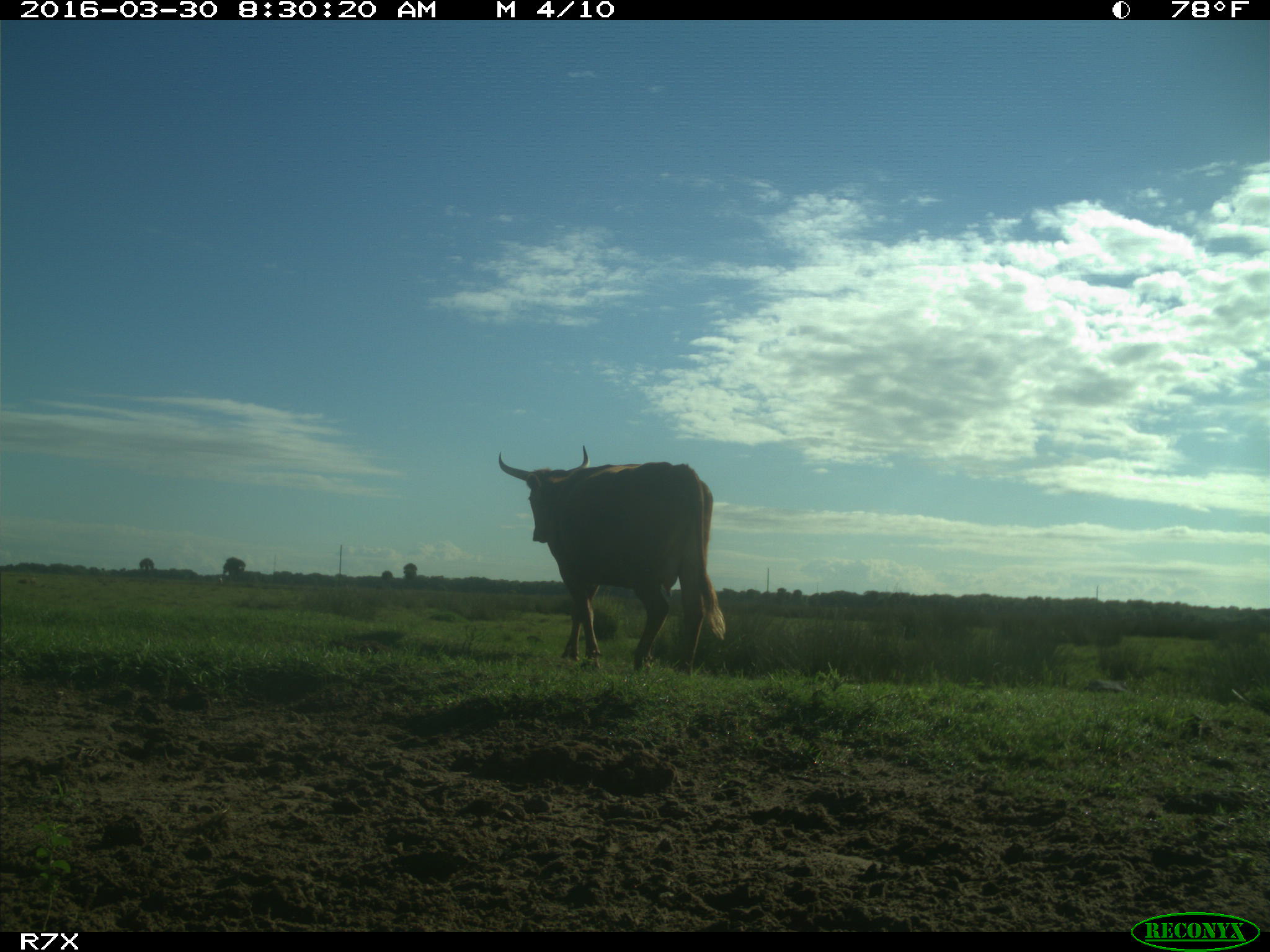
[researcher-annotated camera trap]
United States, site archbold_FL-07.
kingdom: Animalia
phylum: Chordata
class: Mammalia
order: Artiodactyla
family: Bovidae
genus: Bos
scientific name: Bos taurus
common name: domestic cow